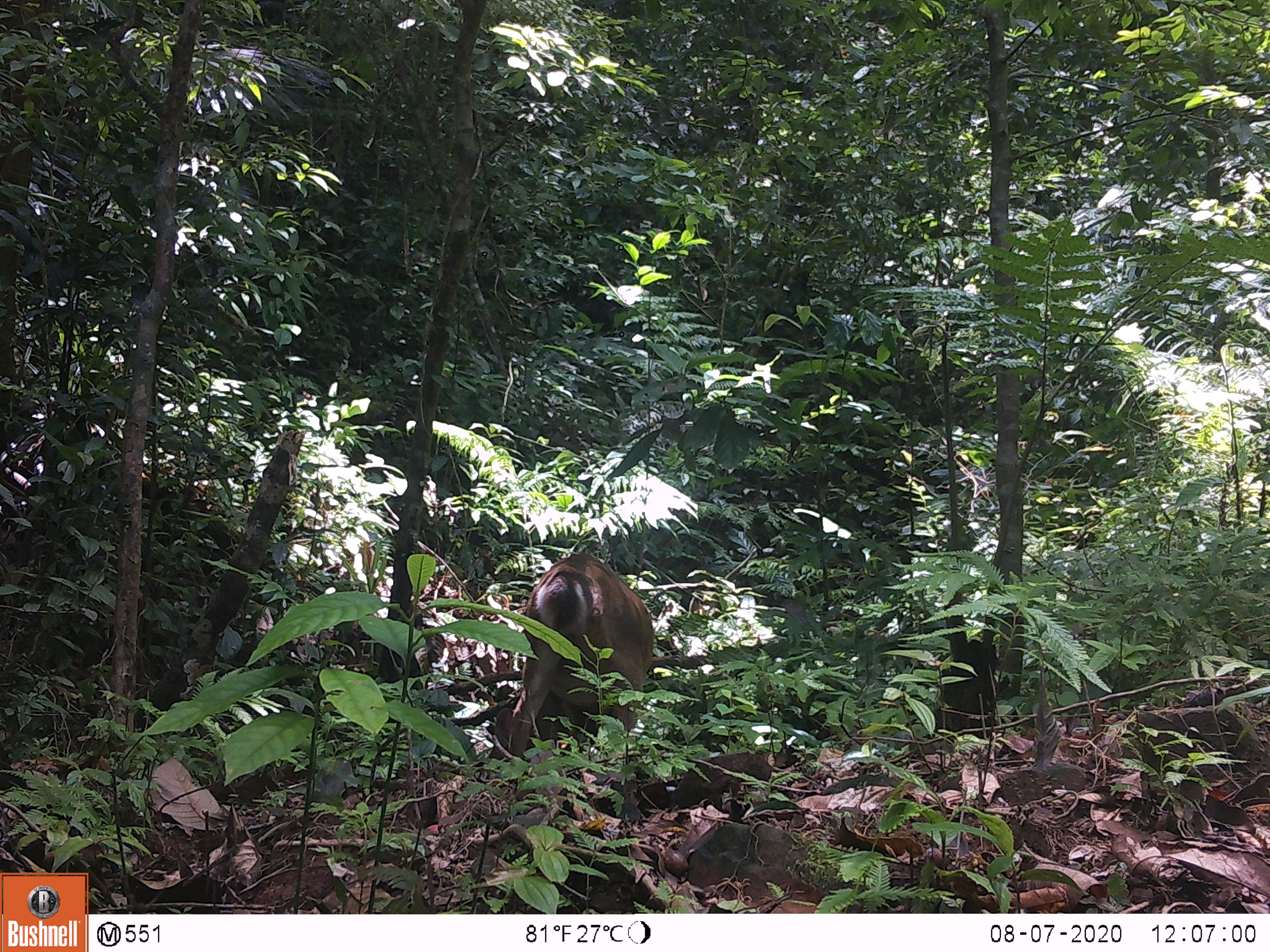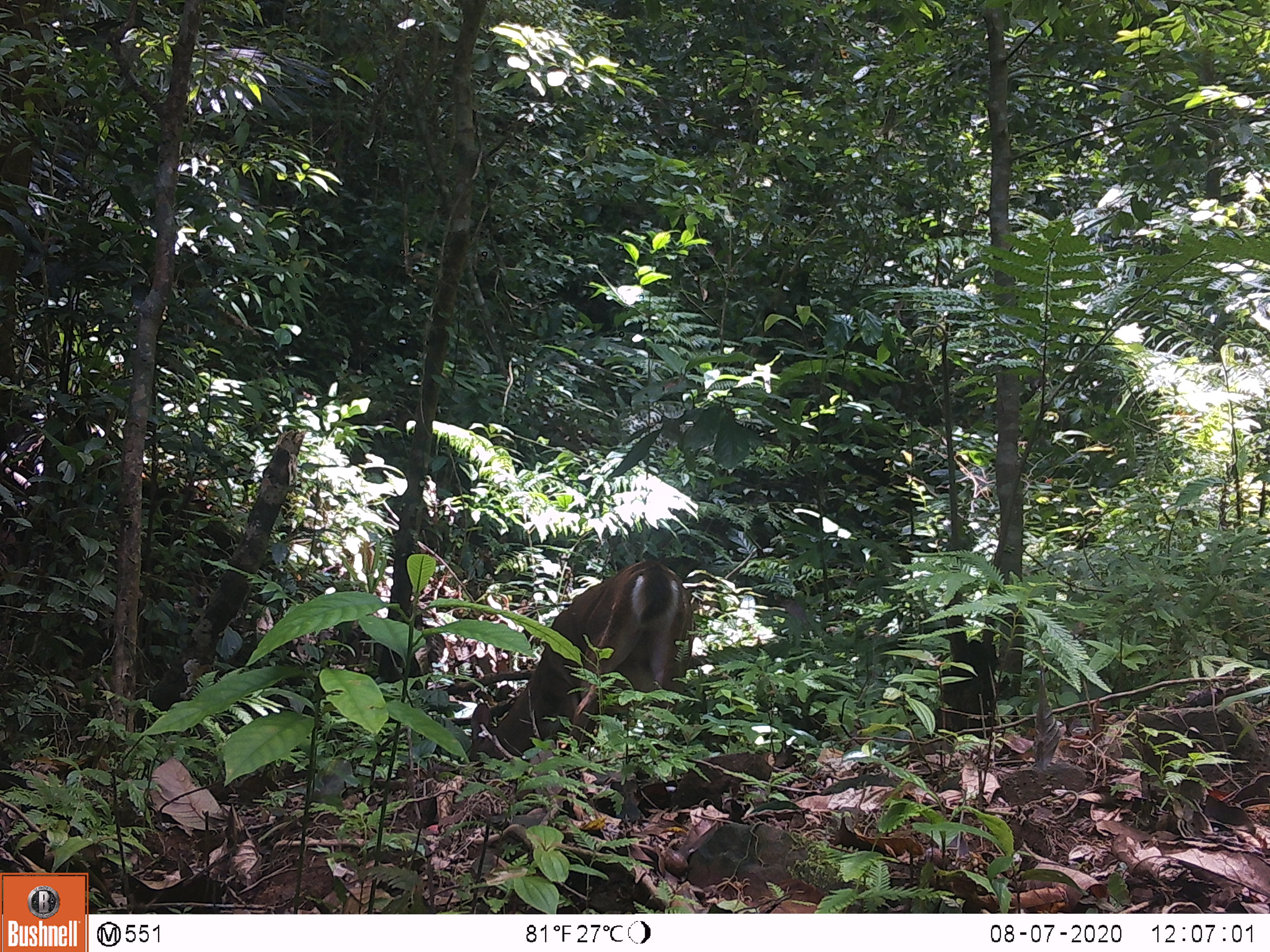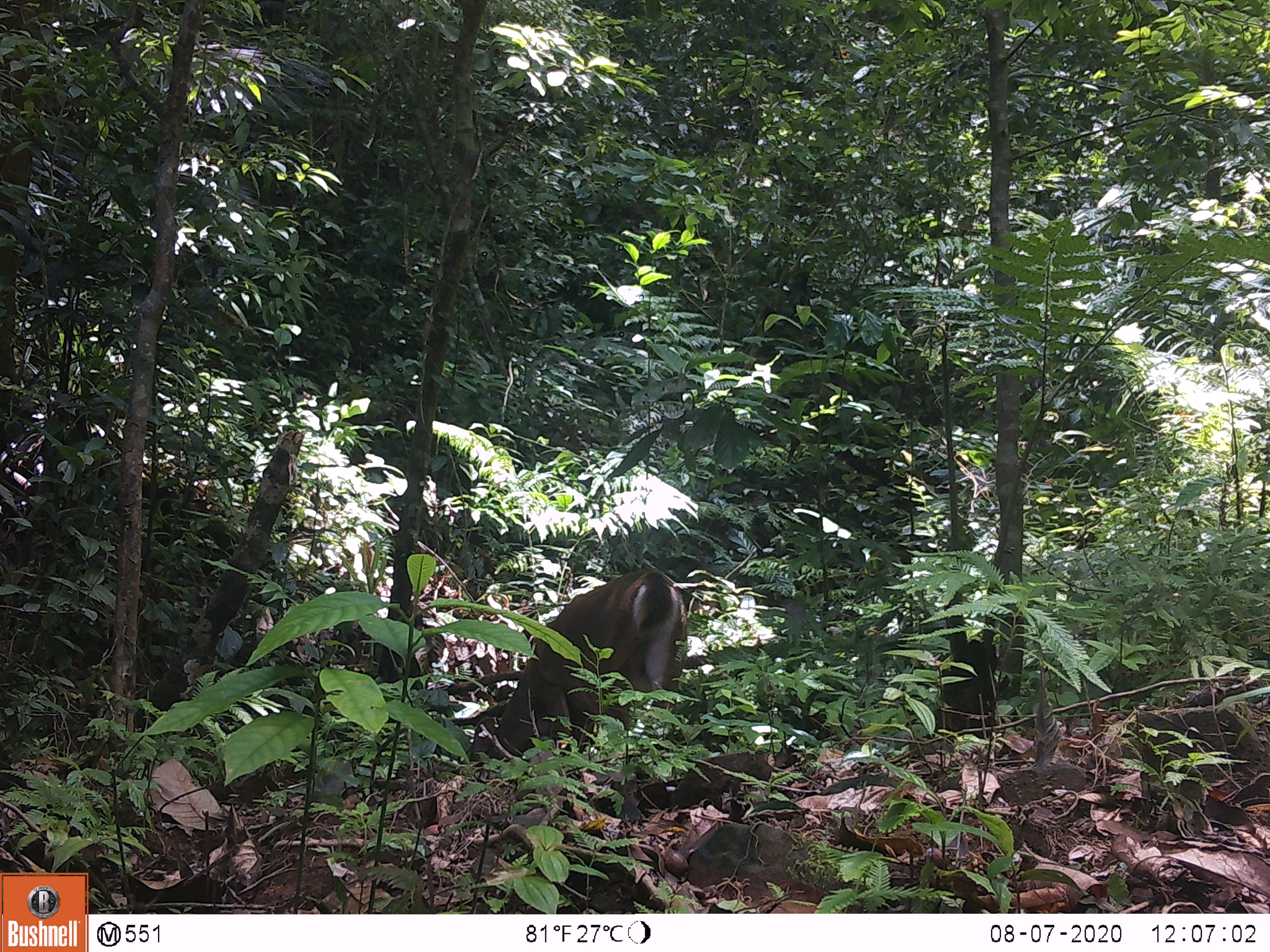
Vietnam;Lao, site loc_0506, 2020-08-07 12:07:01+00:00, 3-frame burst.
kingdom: Animalia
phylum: Chordata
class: Mammalia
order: Artiodactyla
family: Cervidae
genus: Muntiacus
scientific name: Muntiacus vuquangensis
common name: large-antlered muntjac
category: large antlered muntjac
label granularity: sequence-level